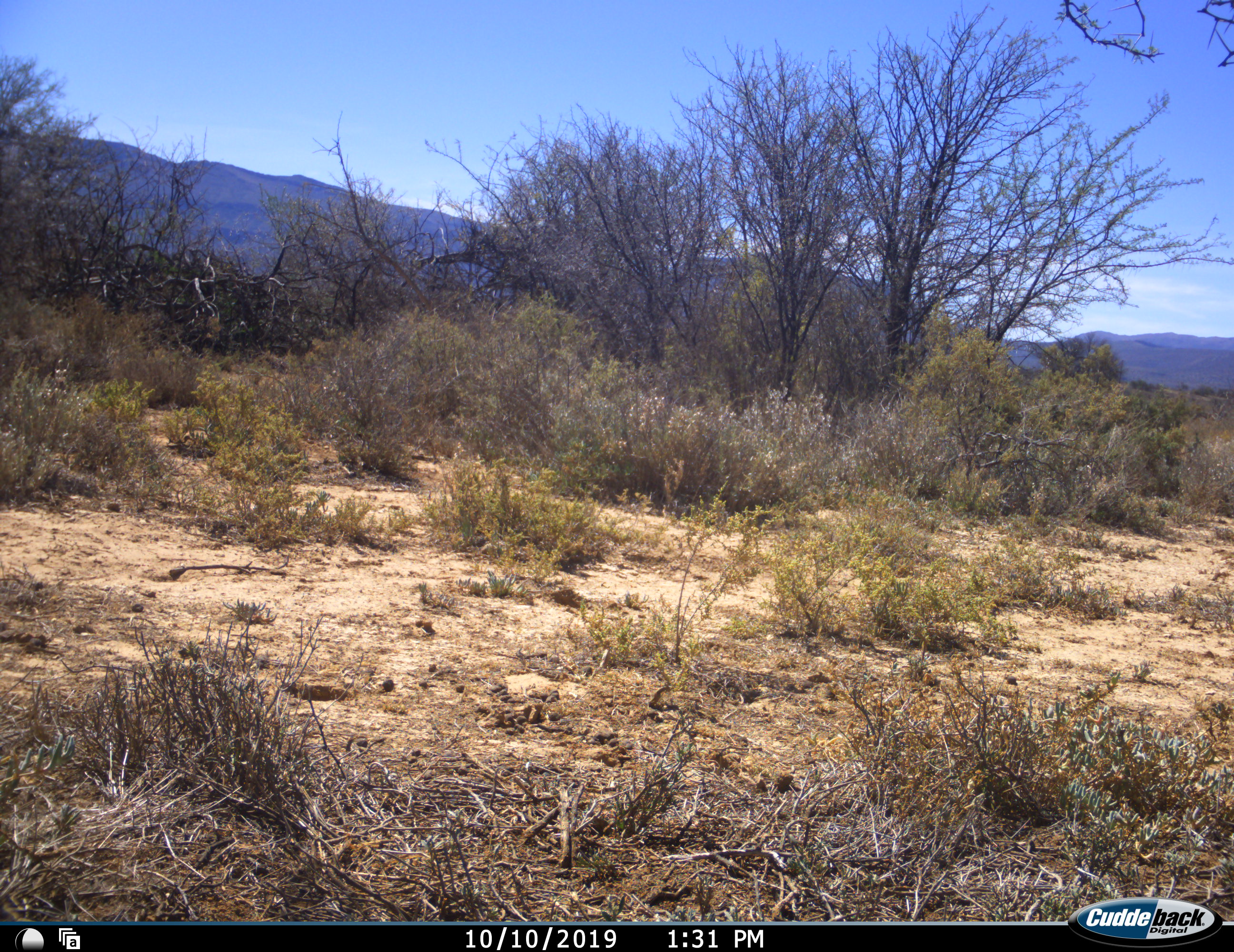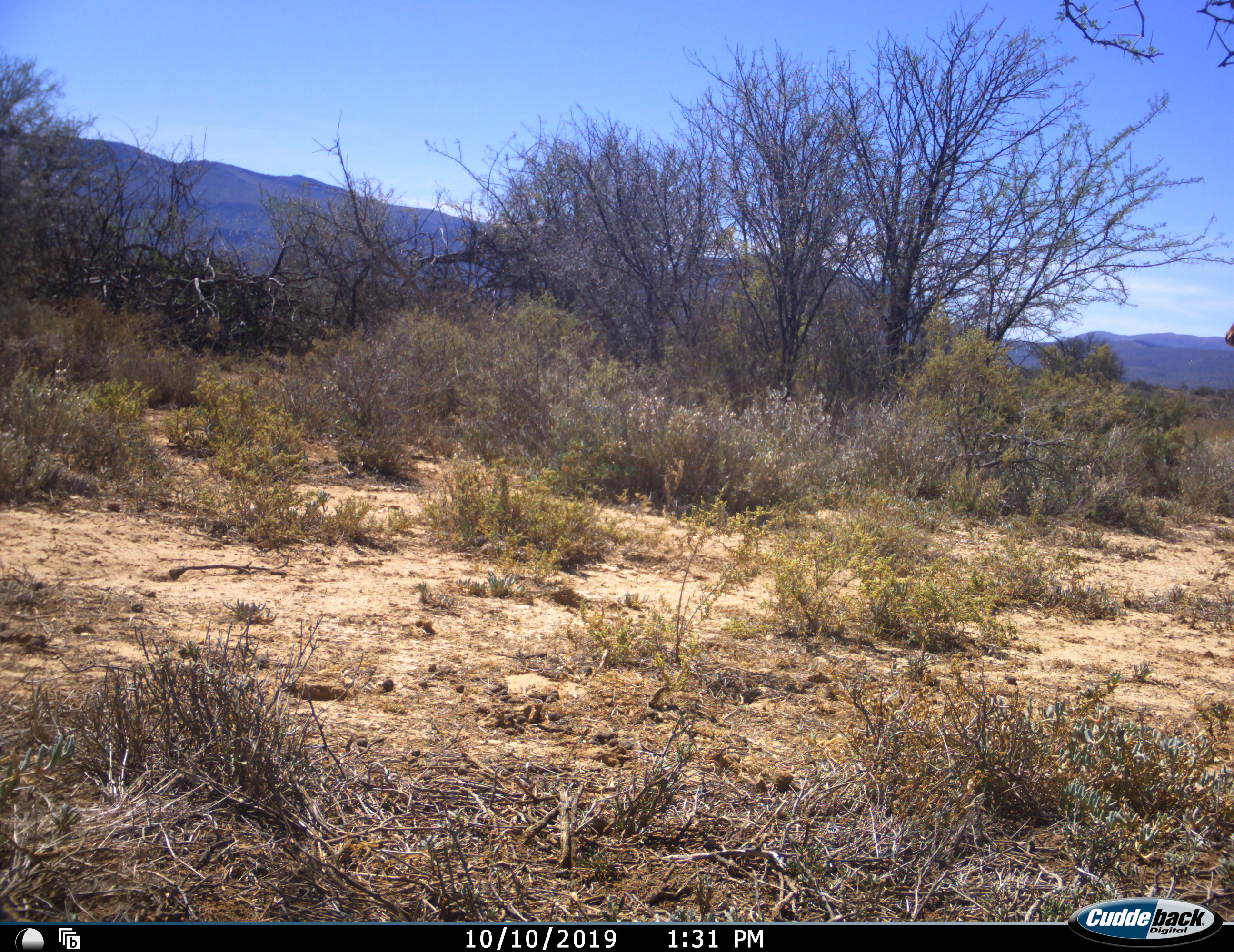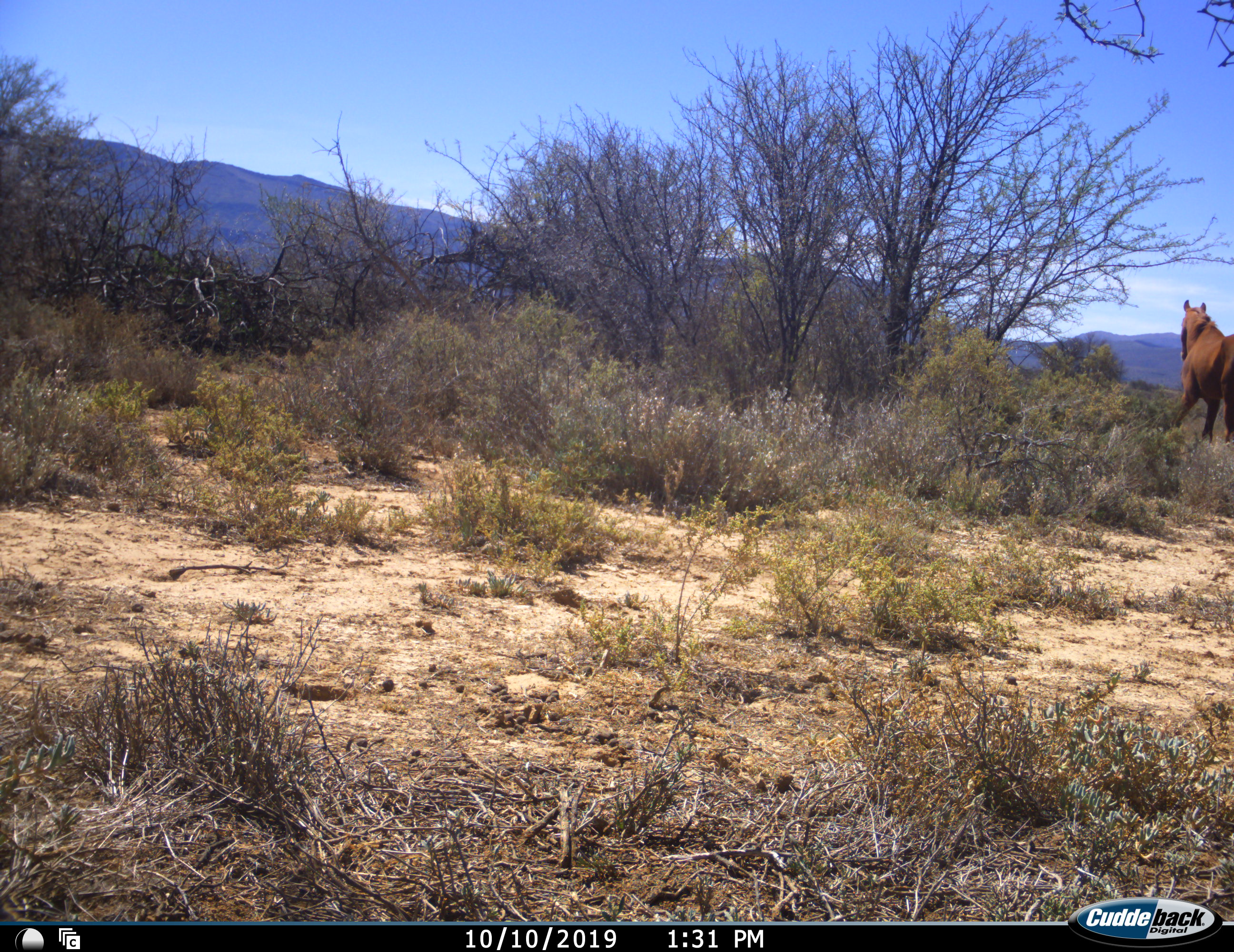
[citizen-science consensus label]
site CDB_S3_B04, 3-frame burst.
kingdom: Animalia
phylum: Chordata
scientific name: Vertebrata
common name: domestic animal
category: domesticanimal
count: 1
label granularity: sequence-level